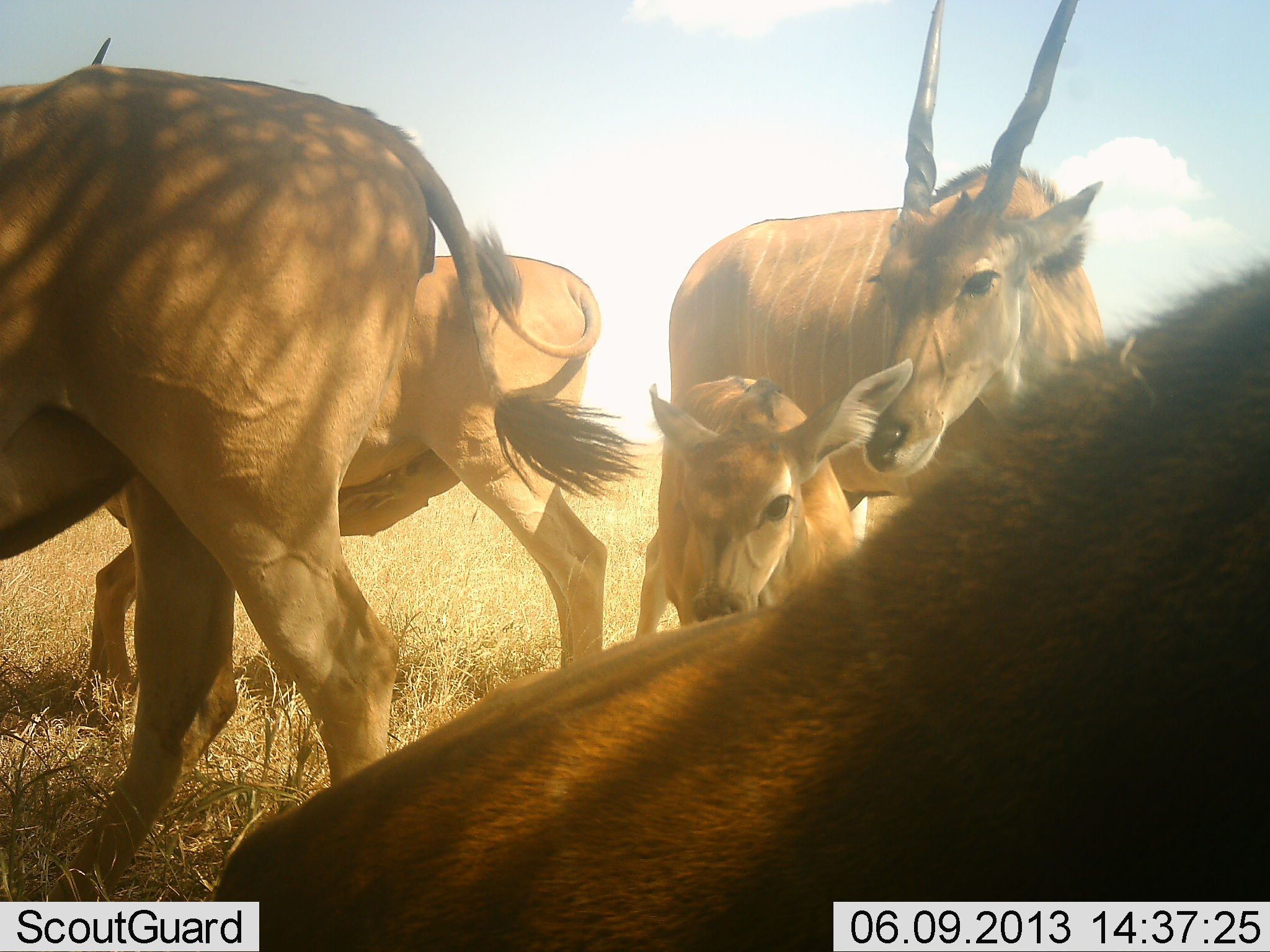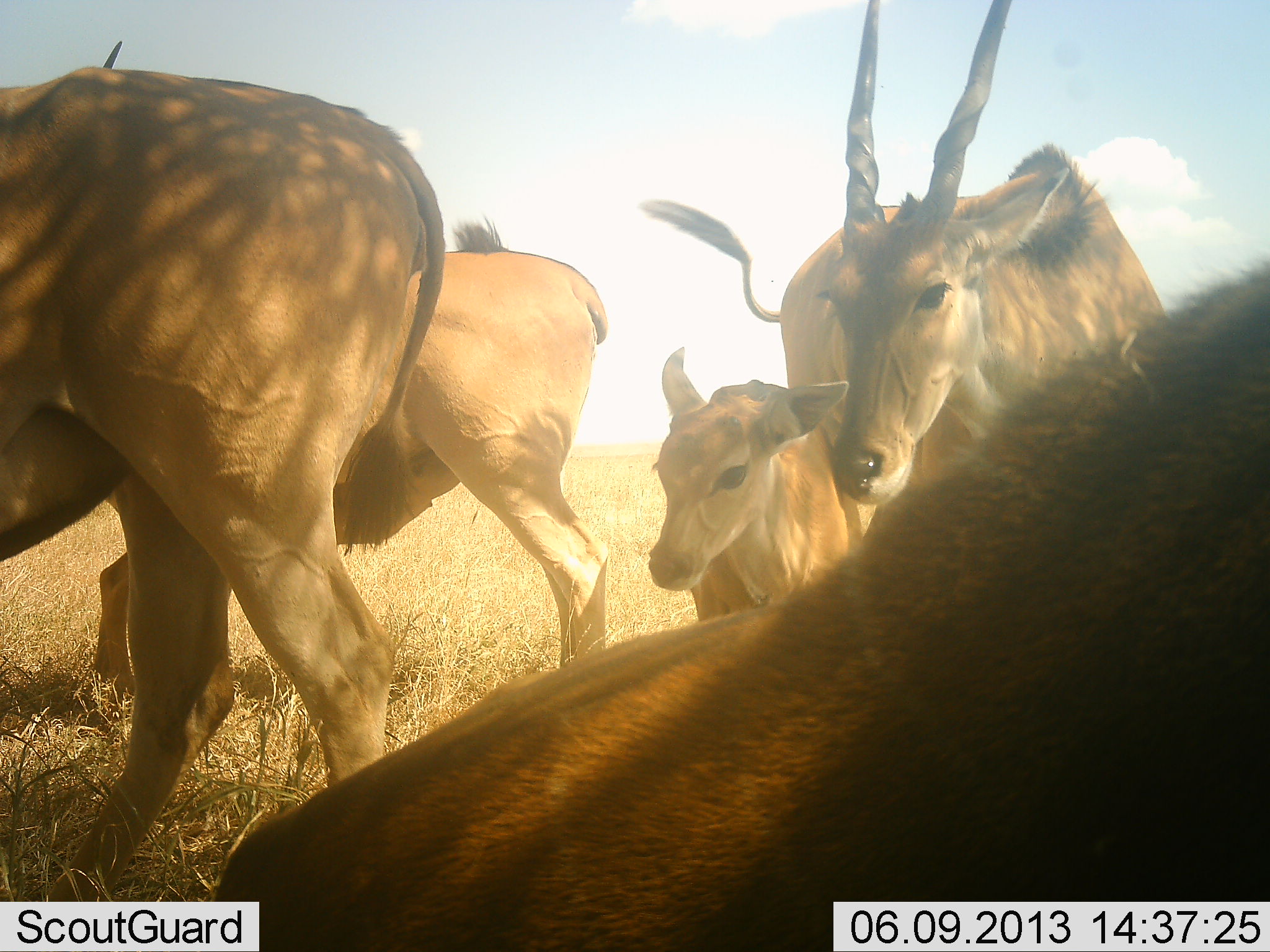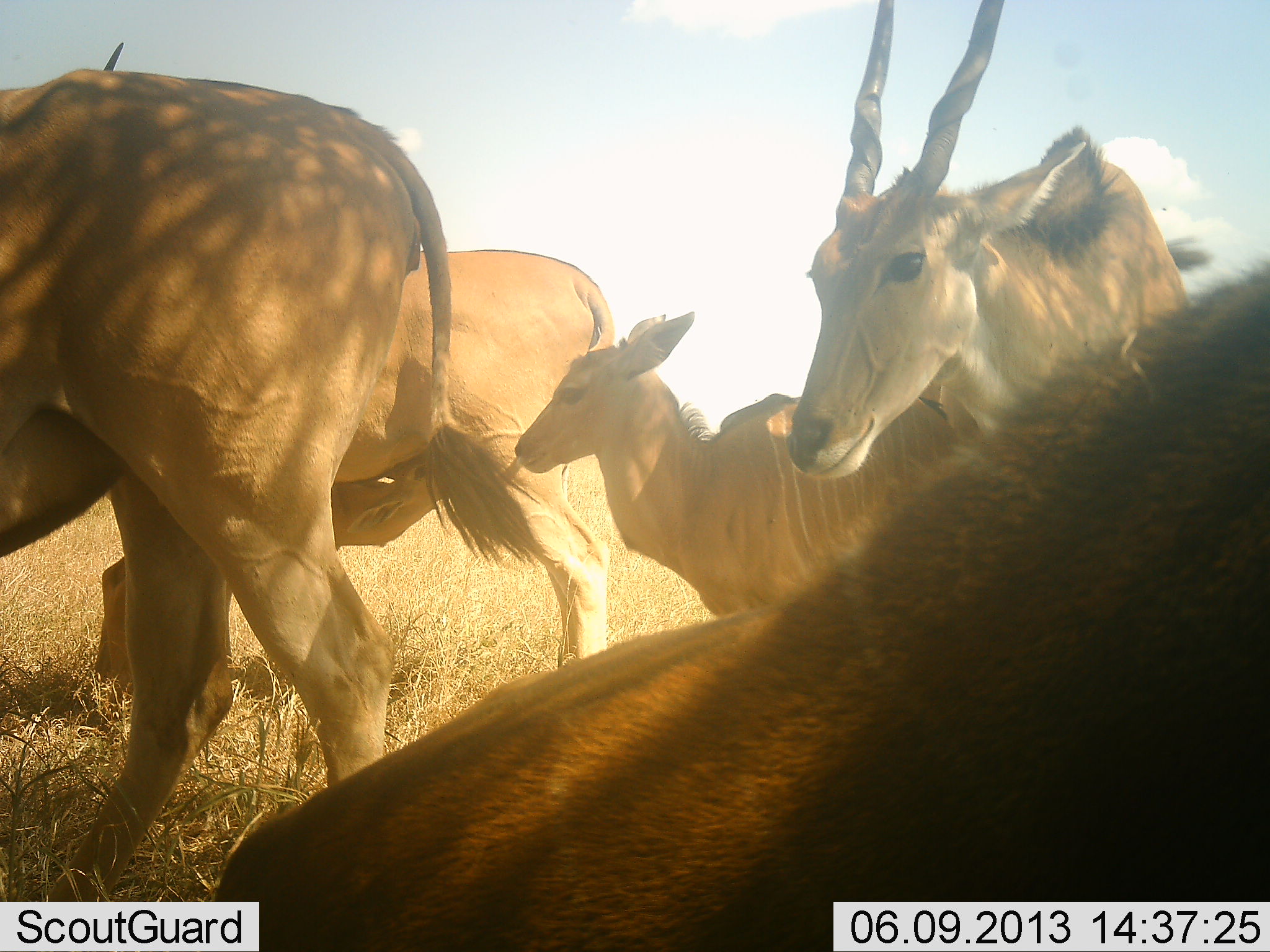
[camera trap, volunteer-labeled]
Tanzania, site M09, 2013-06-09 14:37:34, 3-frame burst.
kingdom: Animalia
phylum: Chordata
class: Mammalia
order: Artiodactyla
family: Bovidae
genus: Tragelaphus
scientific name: Tragelaphus oryx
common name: eland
Eland (Tragelaphus oryx), count 5. Behavior (volunteer vote fractions): standing 87%, resting 43%, moving 20%, interacting 20%. Young present (vote fraction): 97%. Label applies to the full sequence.